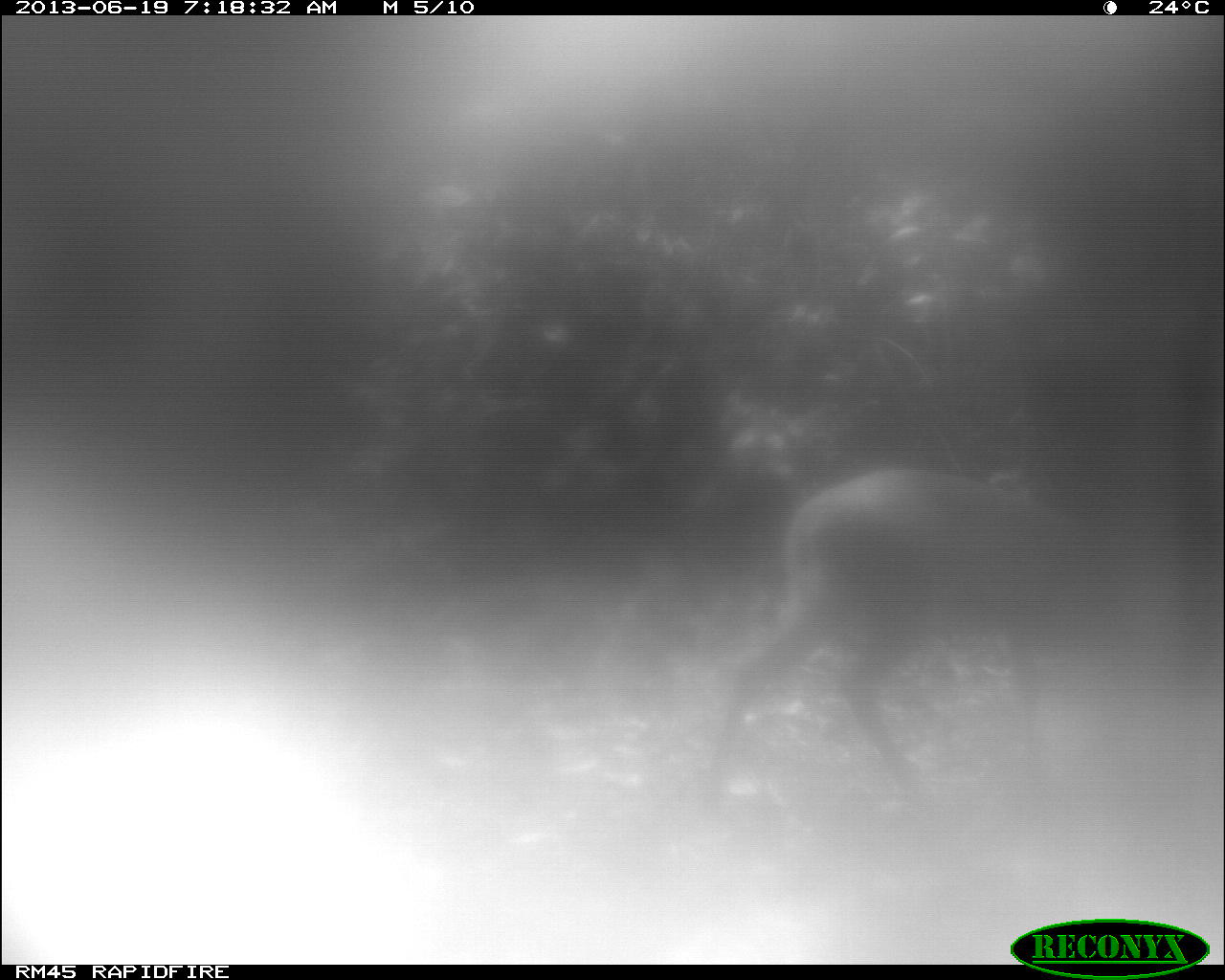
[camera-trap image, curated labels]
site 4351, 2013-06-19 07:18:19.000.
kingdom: Animalia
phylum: Chordata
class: Mammalia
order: Artiodactyla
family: Cervidae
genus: Mazama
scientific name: Mazama temama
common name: central american red brocket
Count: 1.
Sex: male.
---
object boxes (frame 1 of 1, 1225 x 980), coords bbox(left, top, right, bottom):
mazama temama: bbox(697, 463, 1084, 825)